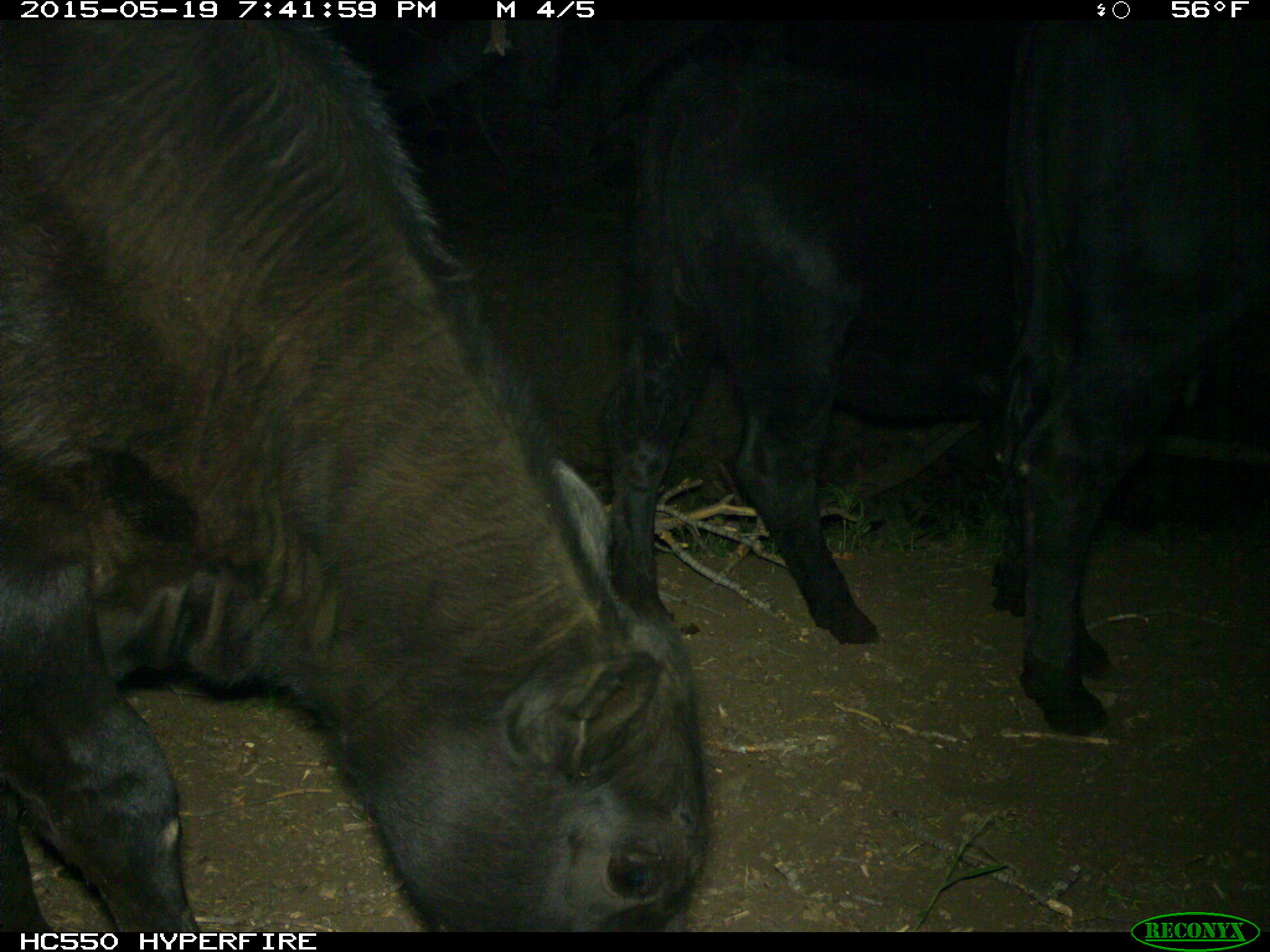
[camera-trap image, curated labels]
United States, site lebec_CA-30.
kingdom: Animalia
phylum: Chordata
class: Mammalia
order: Artiodactyla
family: Bovidae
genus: Bos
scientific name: Bos taurus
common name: domestic cow